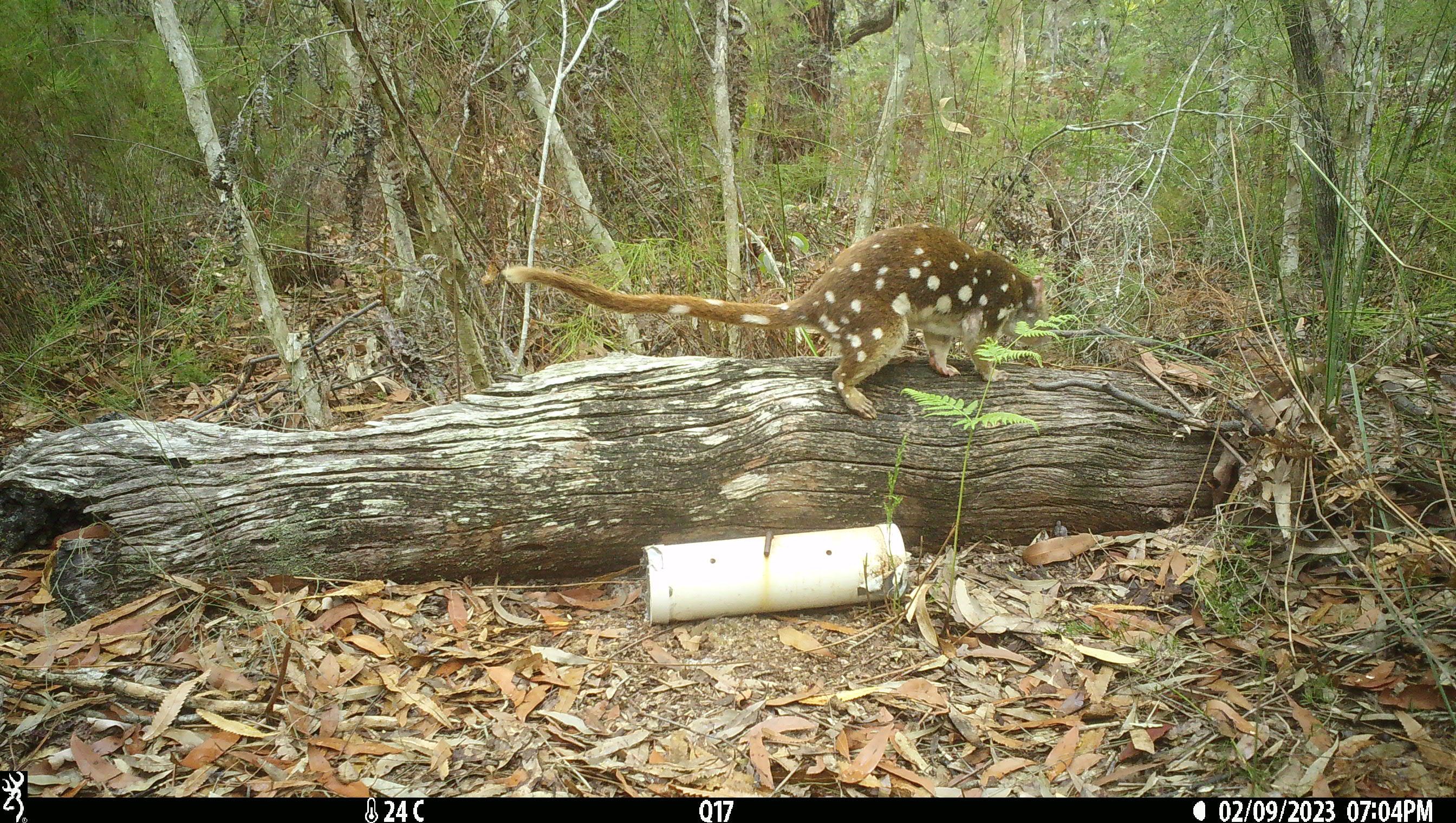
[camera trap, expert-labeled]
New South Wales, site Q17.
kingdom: Animalia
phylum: Chordata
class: Mammalia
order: Dasyuromorphia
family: Dasyuridae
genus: Dasyurus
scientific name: Dasyurus maculatus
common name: spotted-tailed quoll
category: quoll